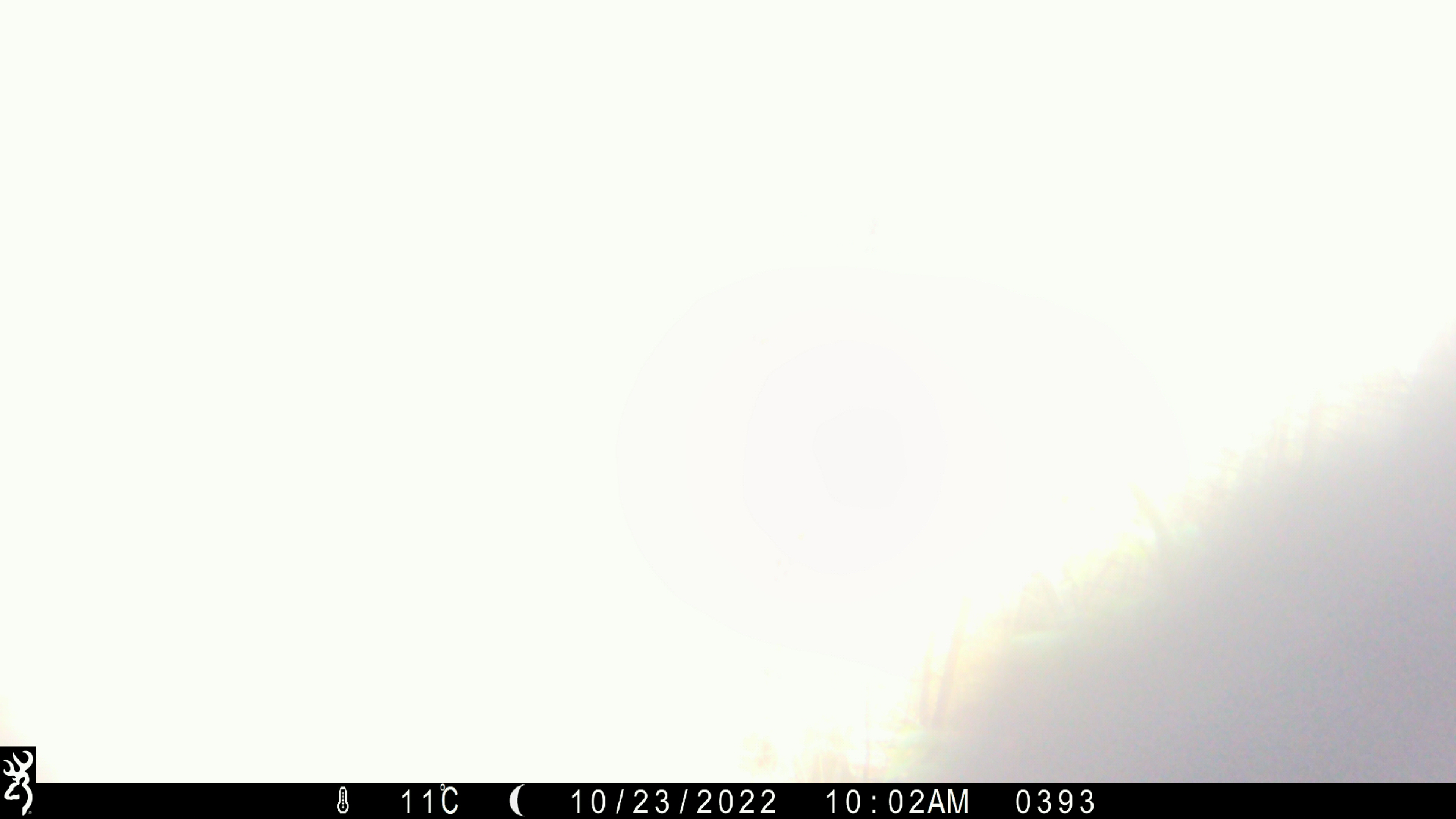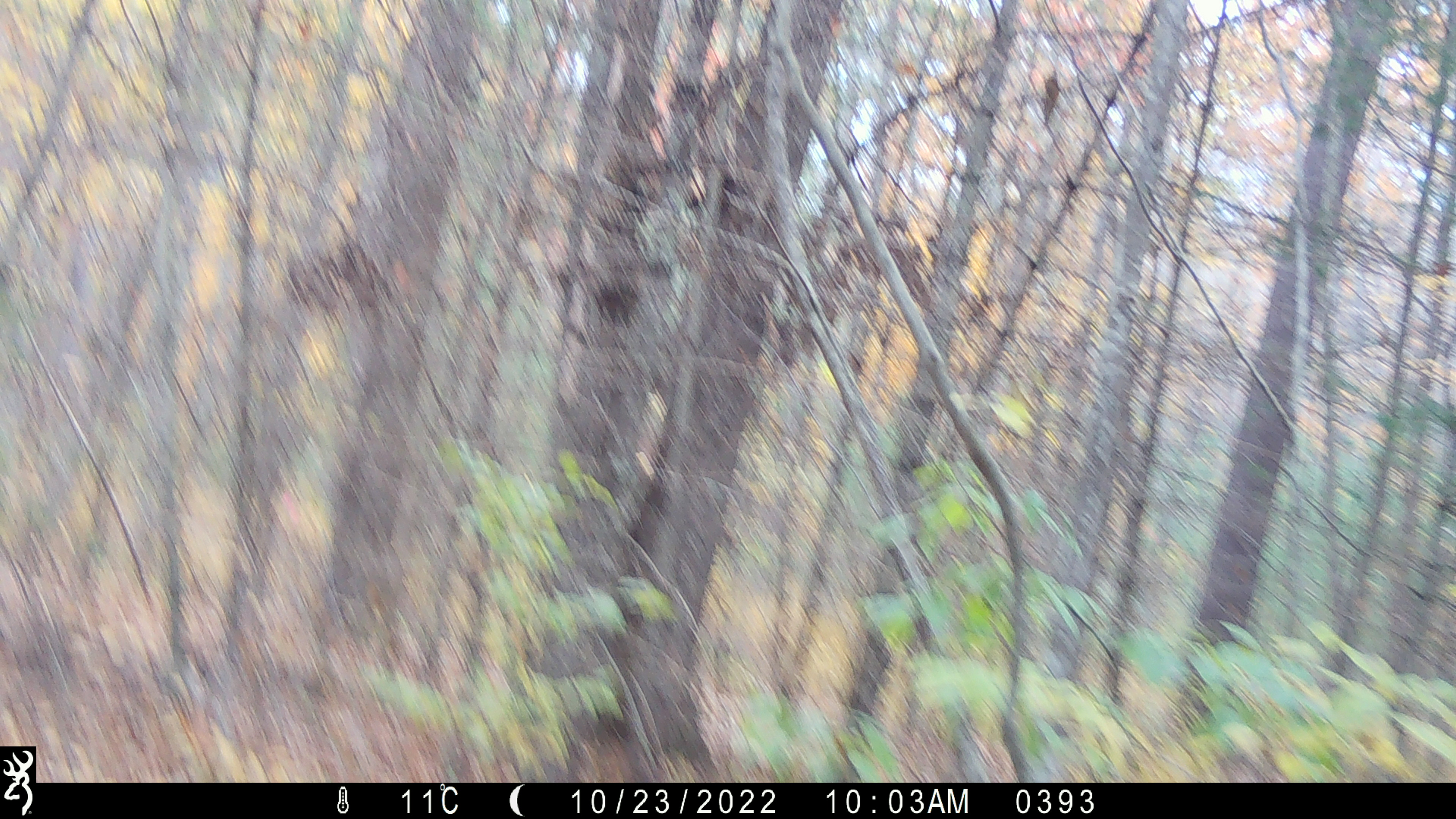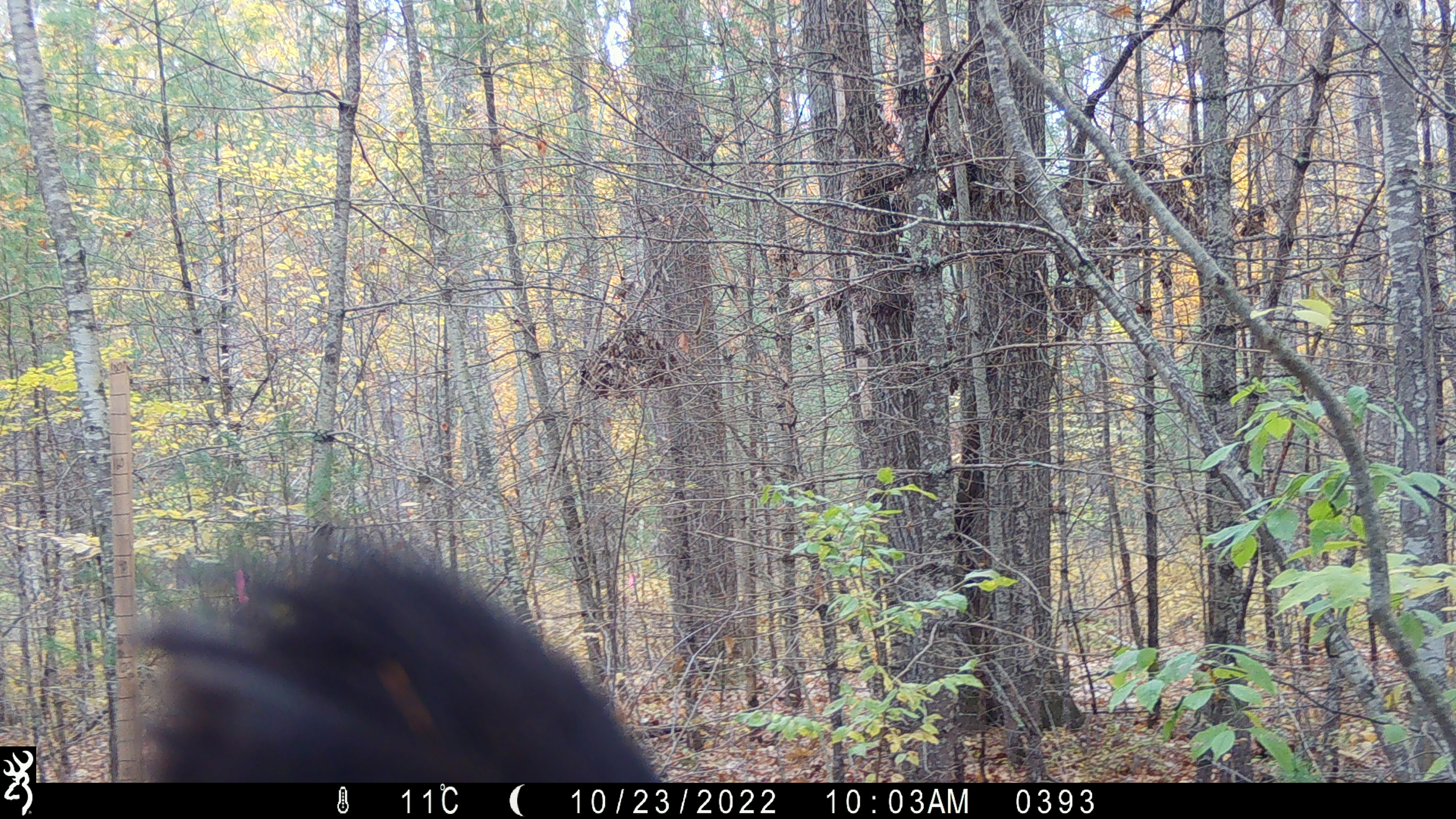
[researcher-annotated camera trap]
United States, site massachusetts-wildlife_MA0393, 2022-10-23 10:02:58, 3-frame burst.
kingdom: Animalia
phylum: Chordata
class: Mammalia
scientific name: Mammalia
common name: mammal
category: mammal sp.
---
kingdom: Animalia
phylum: Chordata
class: Mammalia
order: Carnivora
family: Ursidae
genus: Ursus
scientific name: Ursus americanus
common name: black bear